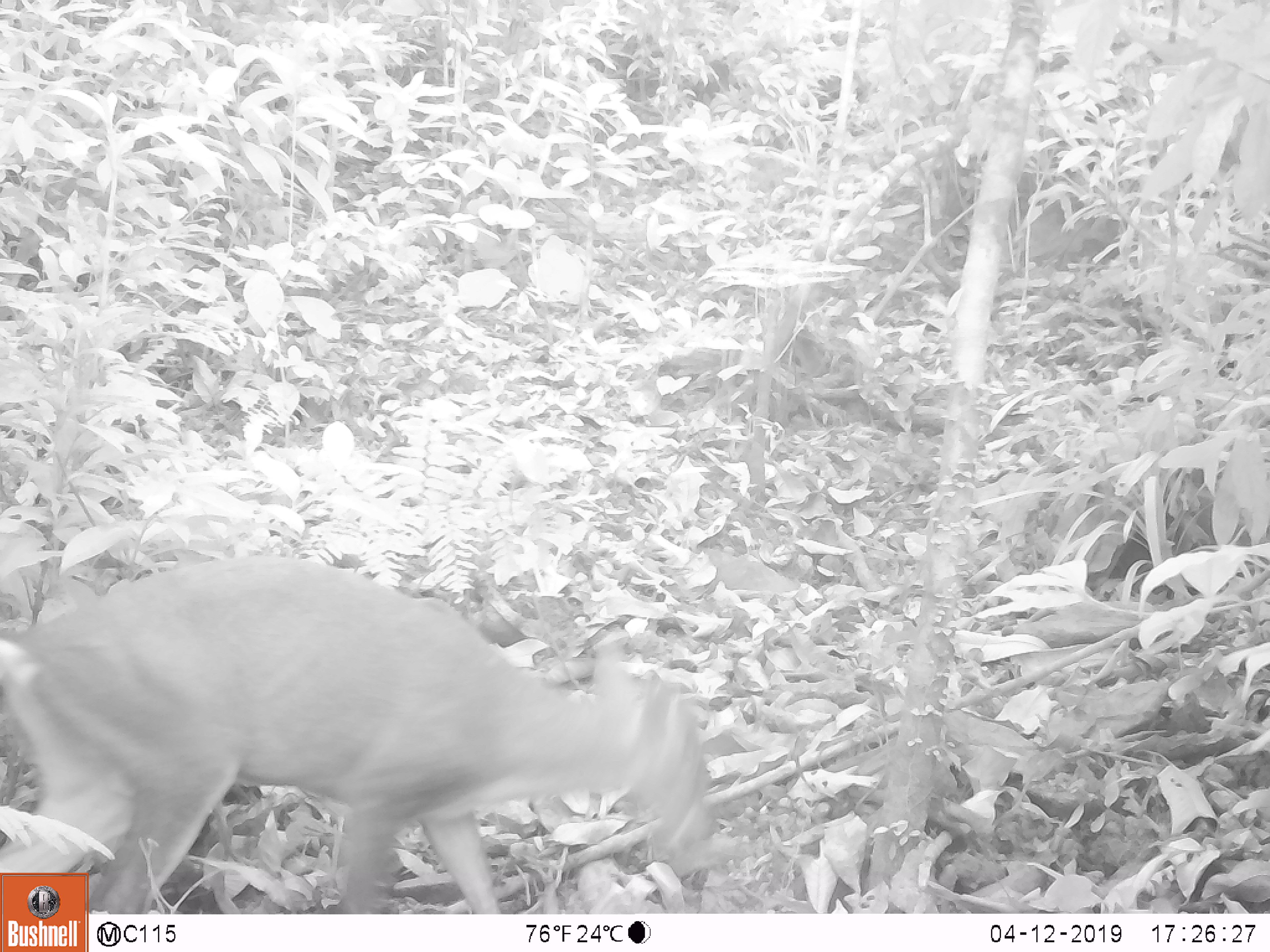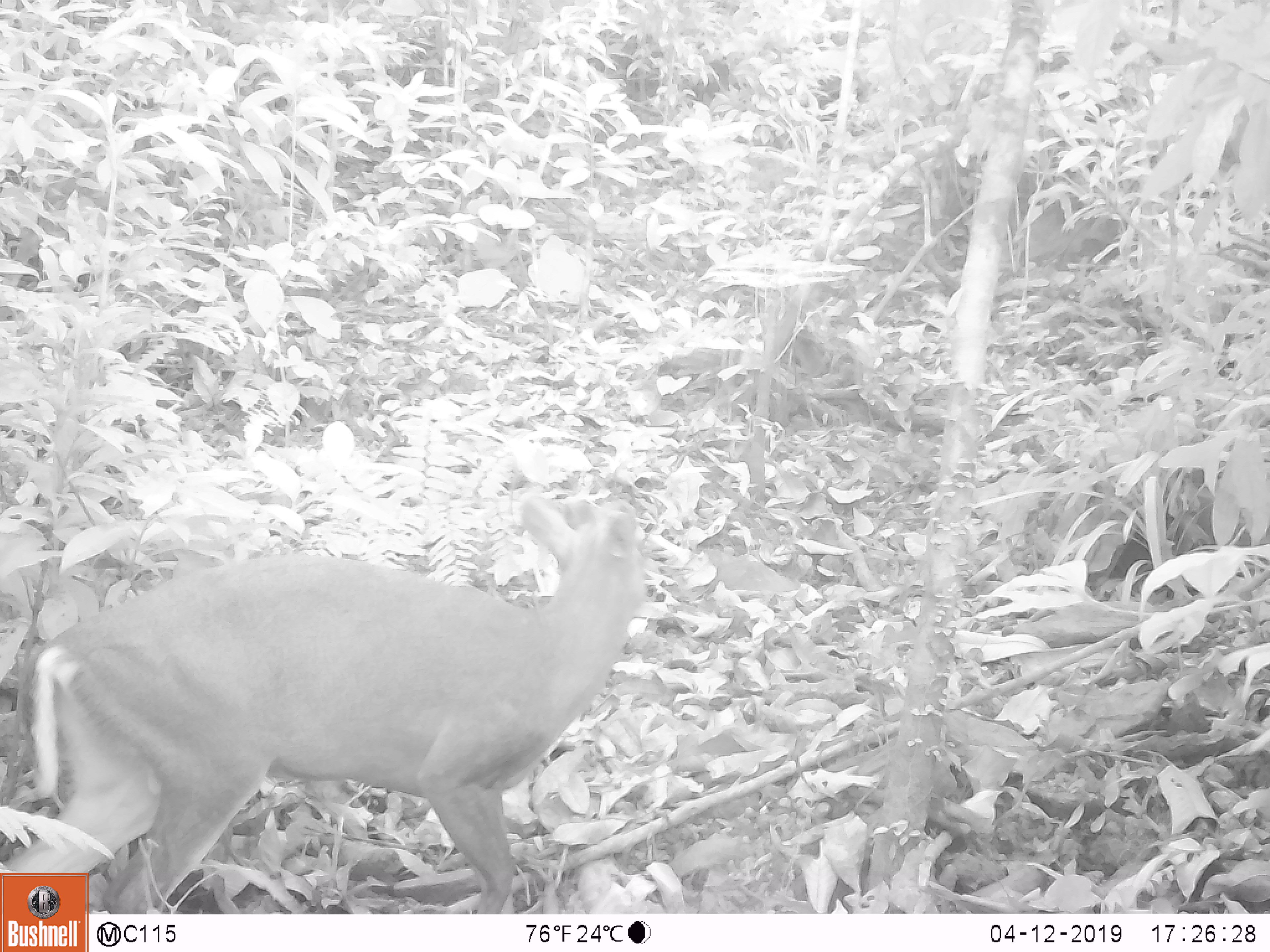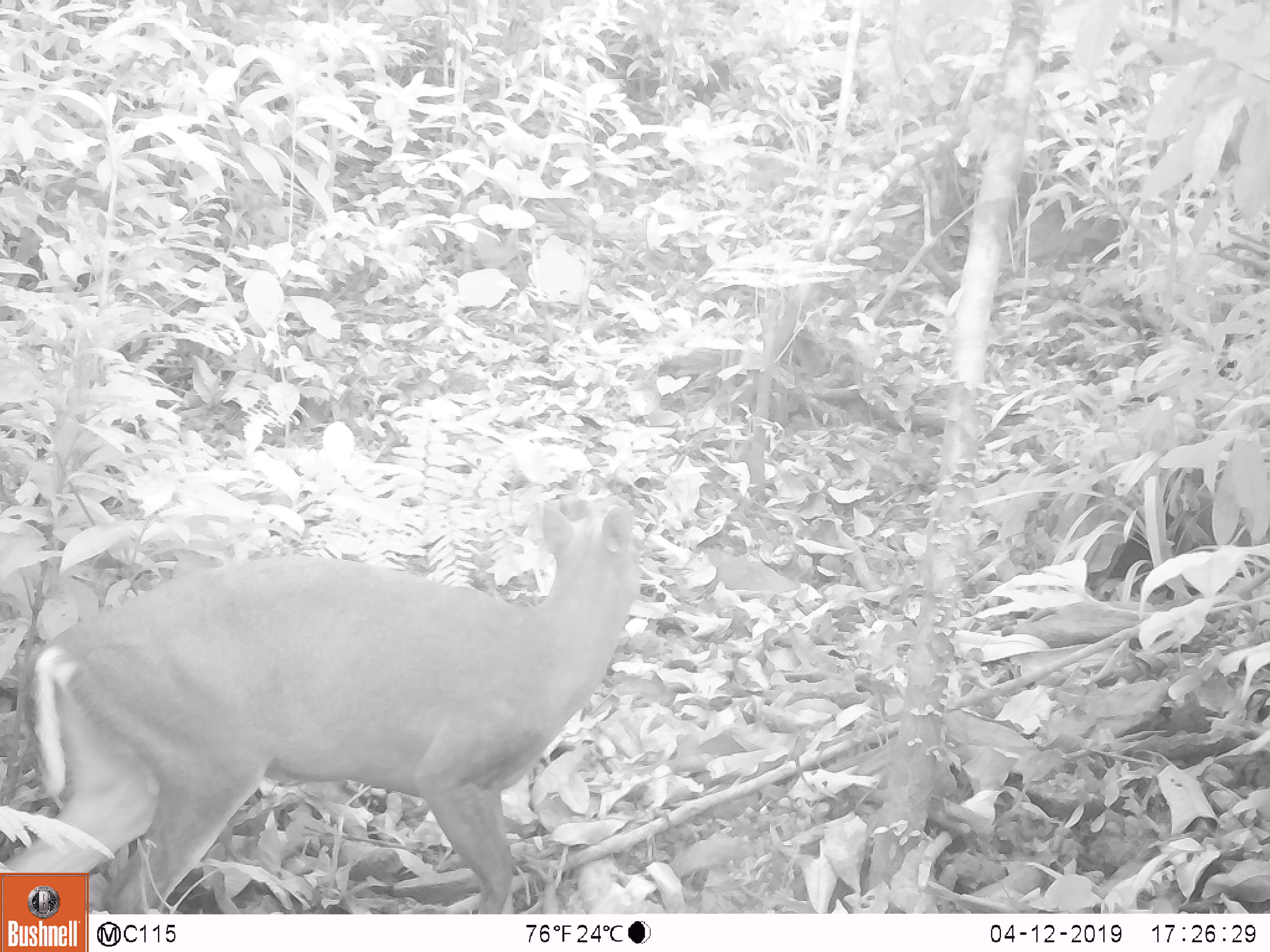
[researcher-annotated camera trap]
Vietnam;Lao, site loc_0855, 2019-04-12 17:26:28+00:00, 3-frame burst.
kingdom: Animalia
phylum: Chordata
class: Mammalia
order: Artiodactyla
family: Cervidae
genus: Muntiacus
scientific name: Muntiacus rooseveltorum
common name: roosevelt's muntjac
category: roosevelts muntjac group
Roosevelts muntjac group (roosevelt's muntjac) (Muntiacus rooseveltorum). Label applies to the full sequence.